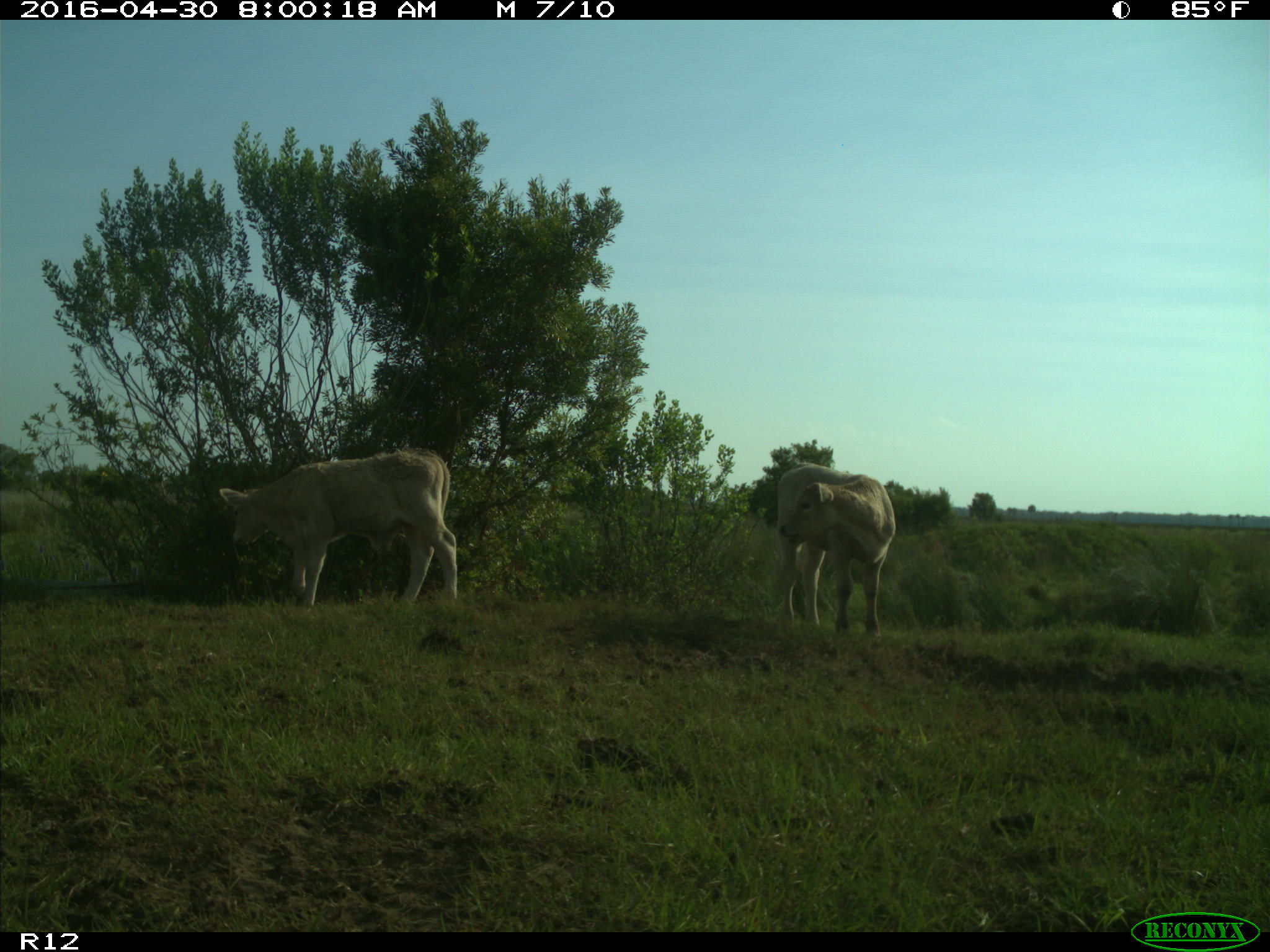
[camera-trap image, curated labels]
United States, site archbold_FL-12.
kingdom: Animalia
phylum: Chordata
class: Mammalia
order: Artiodactyla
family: Bovidae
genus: Bos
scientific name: Bos taurus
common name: domestic cow